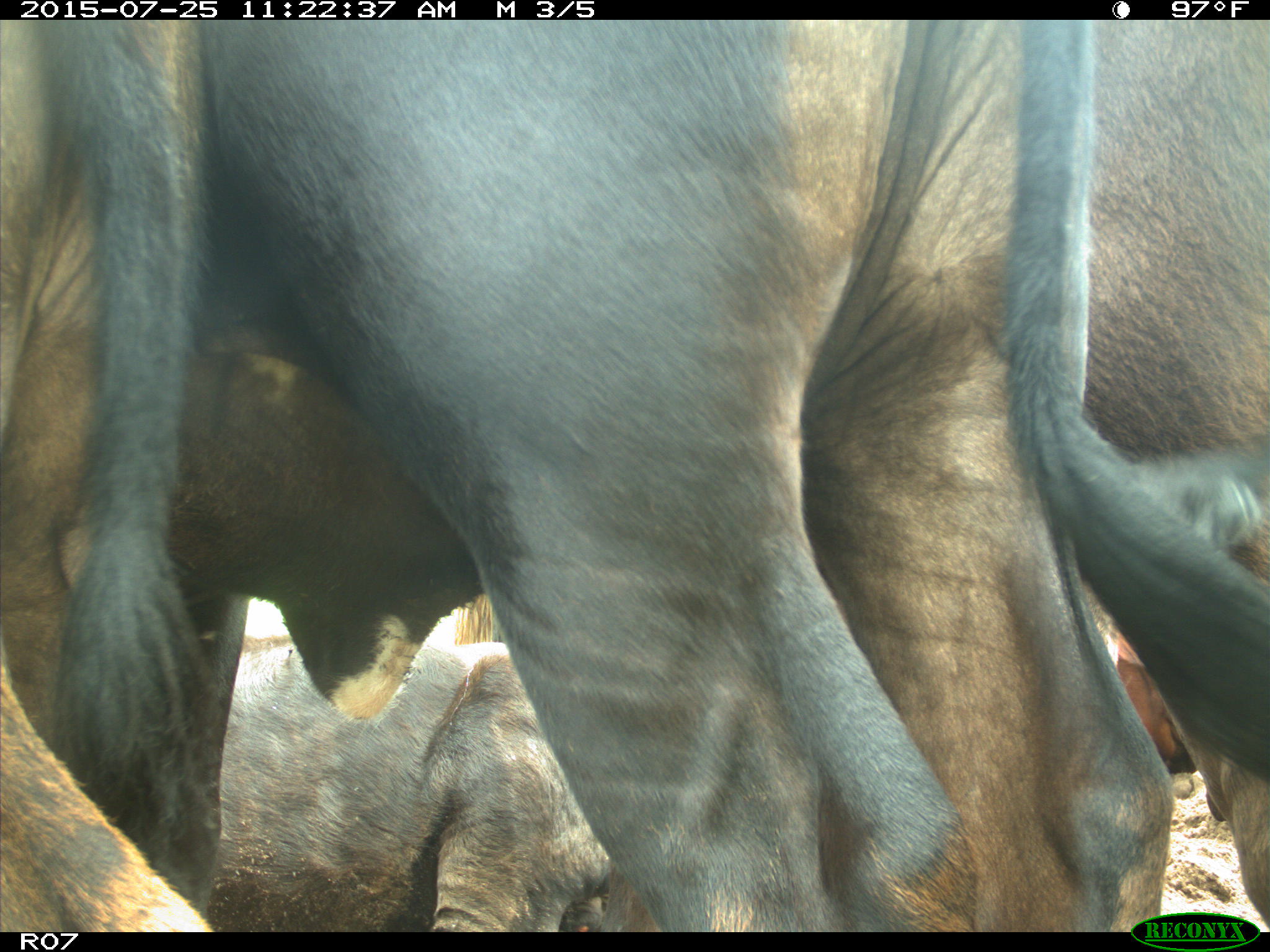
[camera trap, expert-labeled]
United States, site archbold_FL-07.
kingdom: Animalia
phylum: Chordata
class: Mammalia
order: Artiodactyla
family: Bovidae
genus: Bos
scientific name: Bos taurus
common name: domestic cow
Bos taurus (domestic cow).